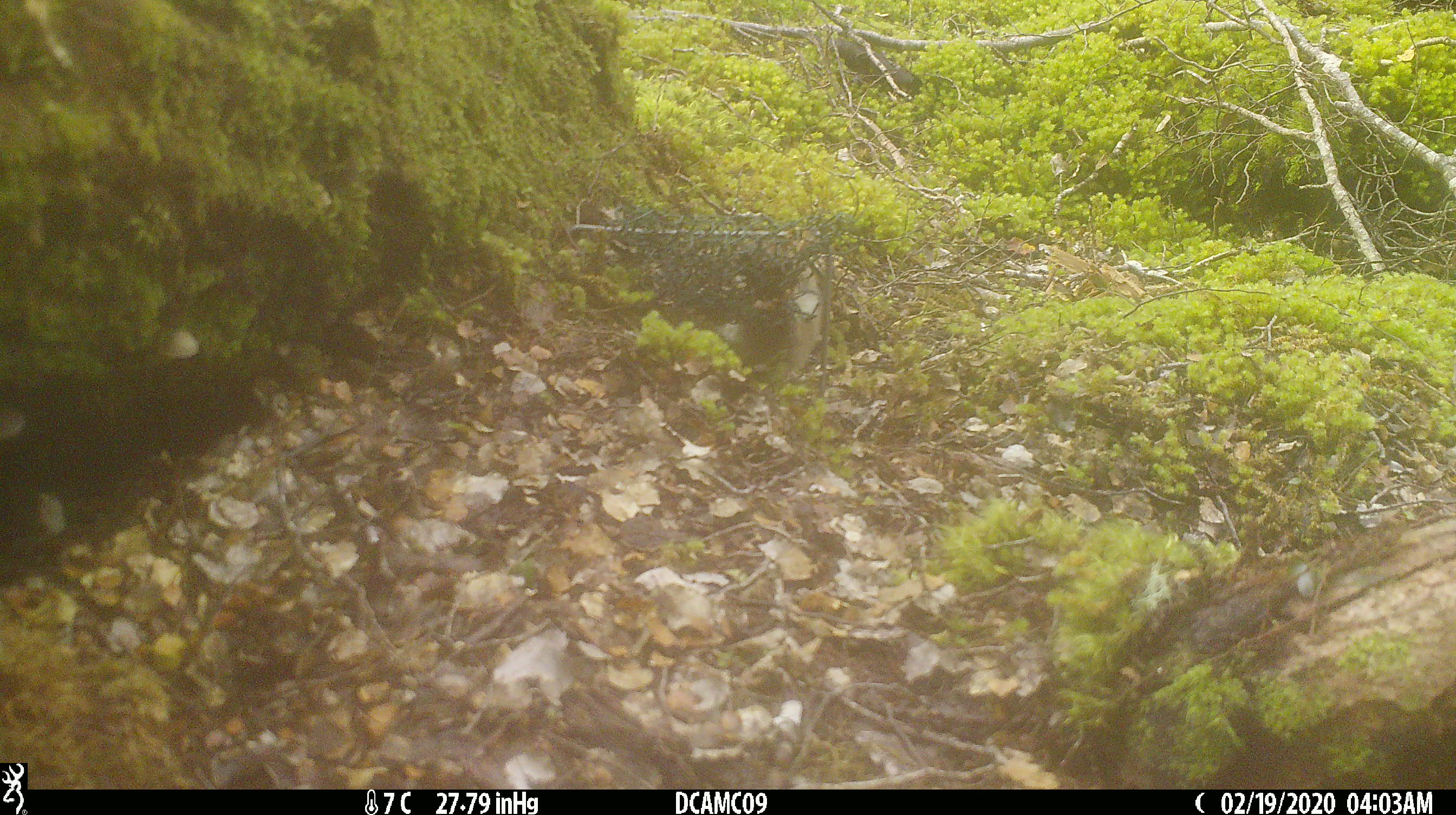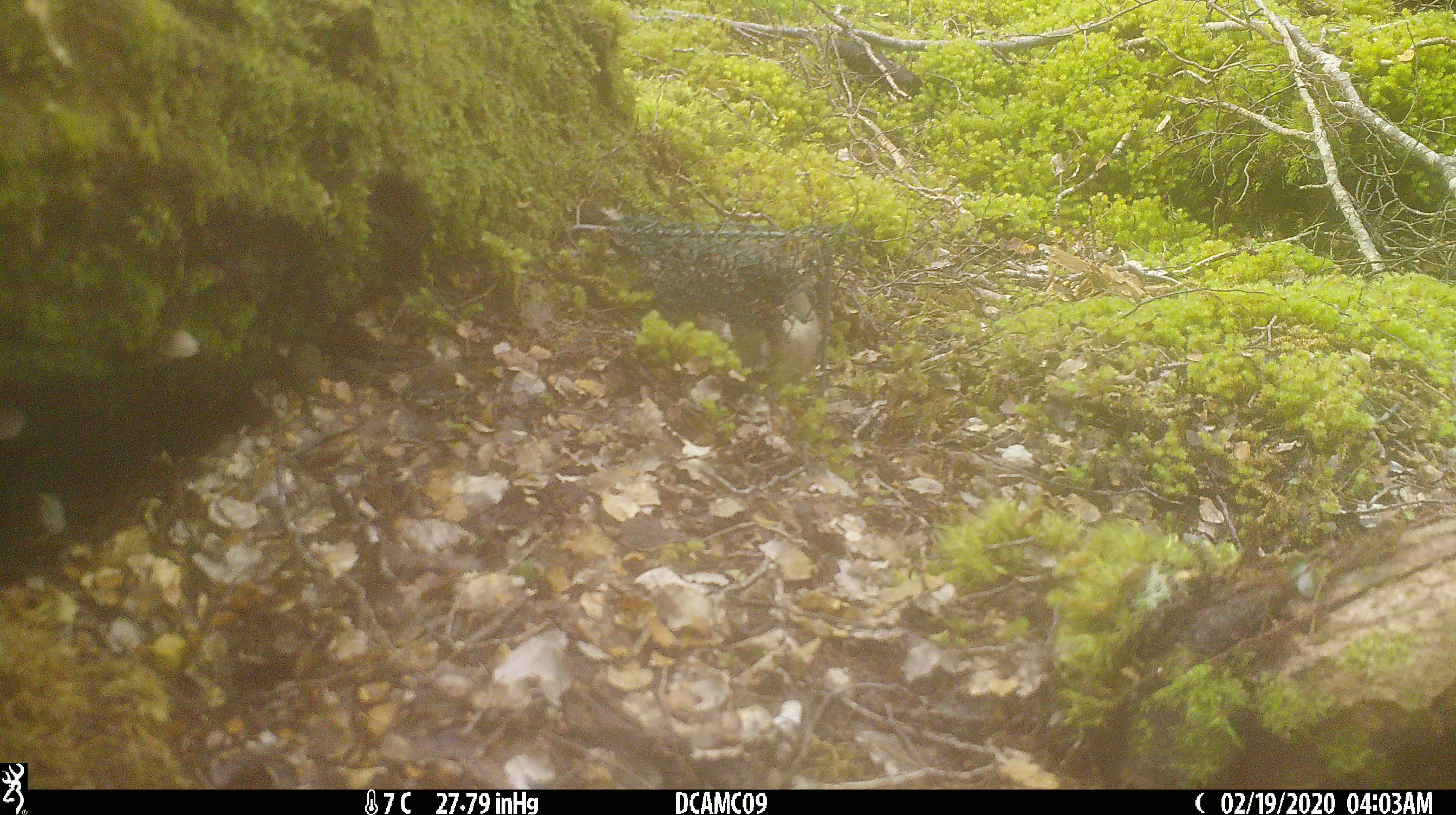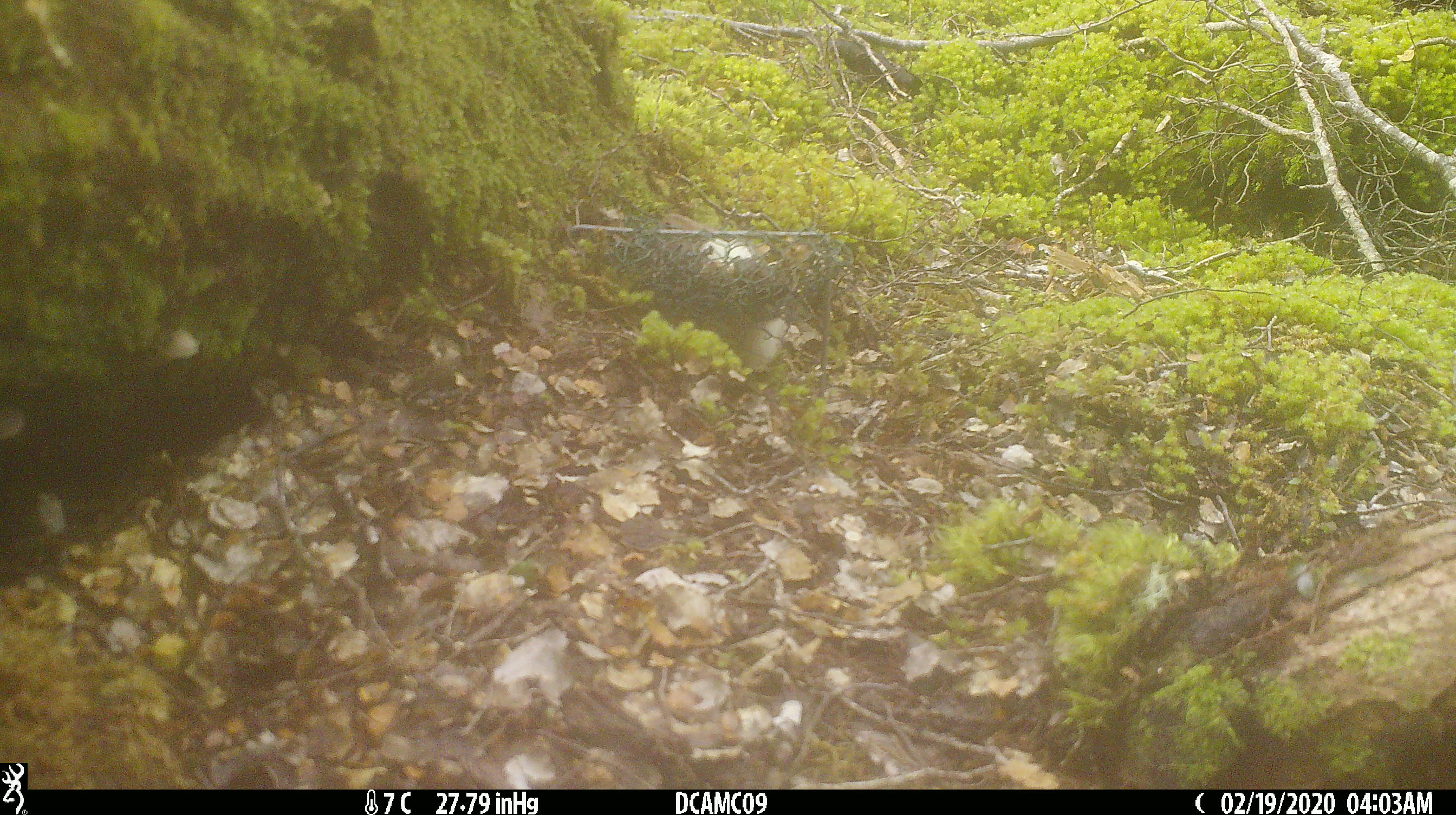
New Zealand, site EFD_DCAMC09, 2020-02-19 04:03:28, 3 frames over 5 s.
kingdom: Animalia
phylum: Chordata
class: Mammalia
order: Carnivora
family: Mustelidae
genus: Mustela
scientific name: Mustela erminea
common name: stoat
Stoat (Mustela erminea).